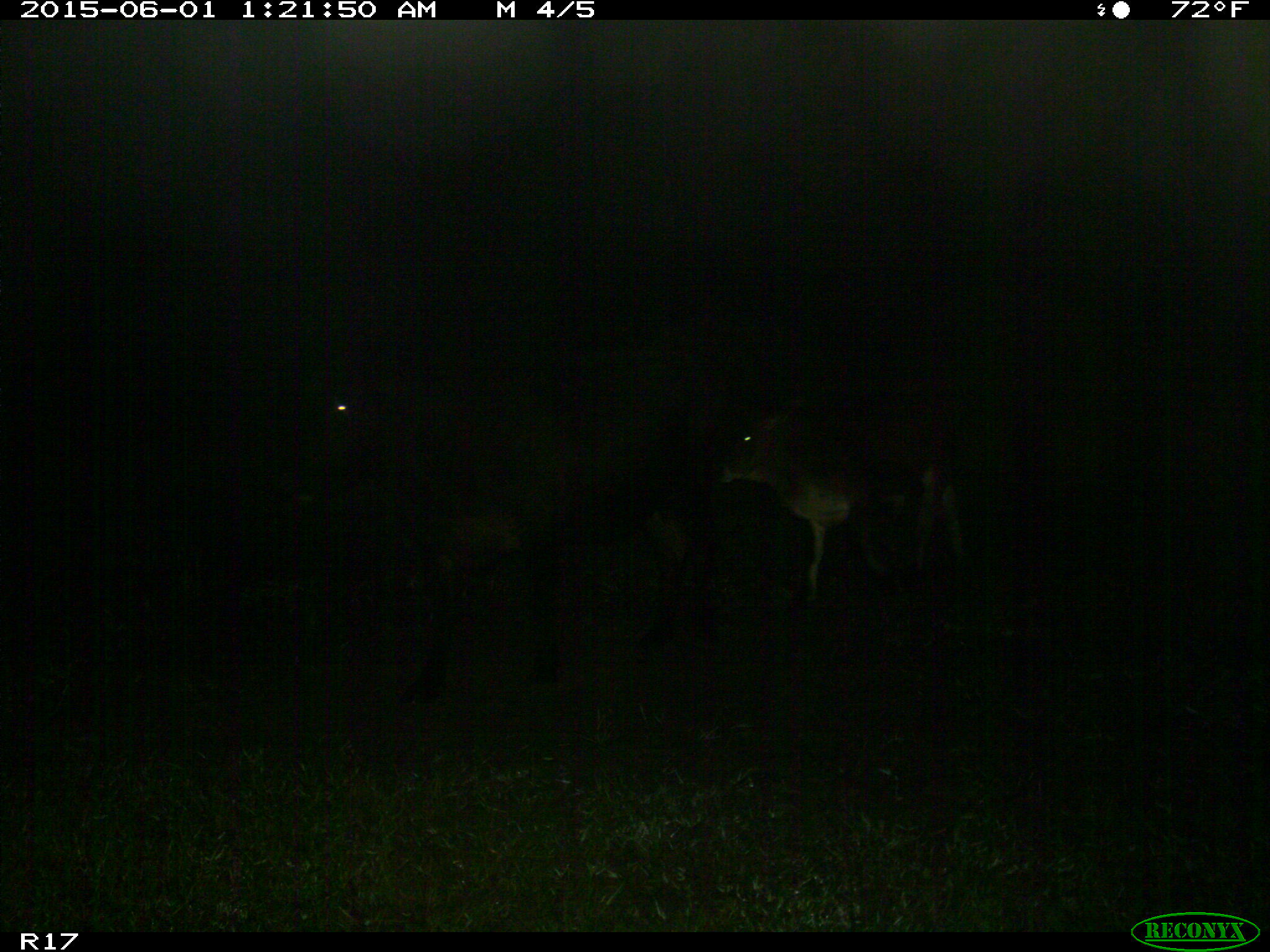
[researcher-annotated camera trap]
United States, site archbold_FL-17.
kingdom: Animalia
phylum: Chordata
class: Mammalia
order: Artiodactyla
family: Bovidae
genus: Bos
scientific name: Bos taurus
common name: domestic cow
Bos taurus (domestic cow).